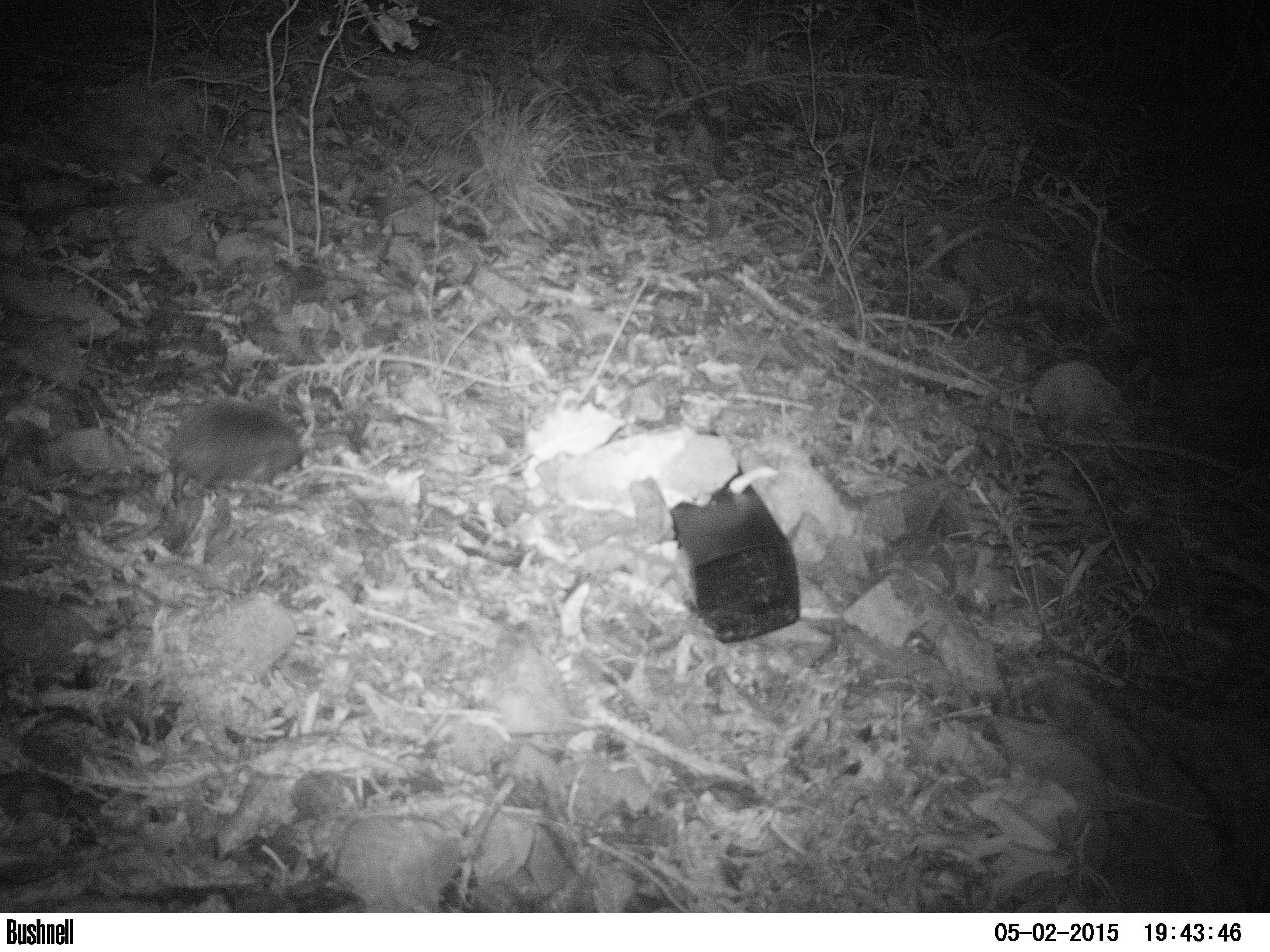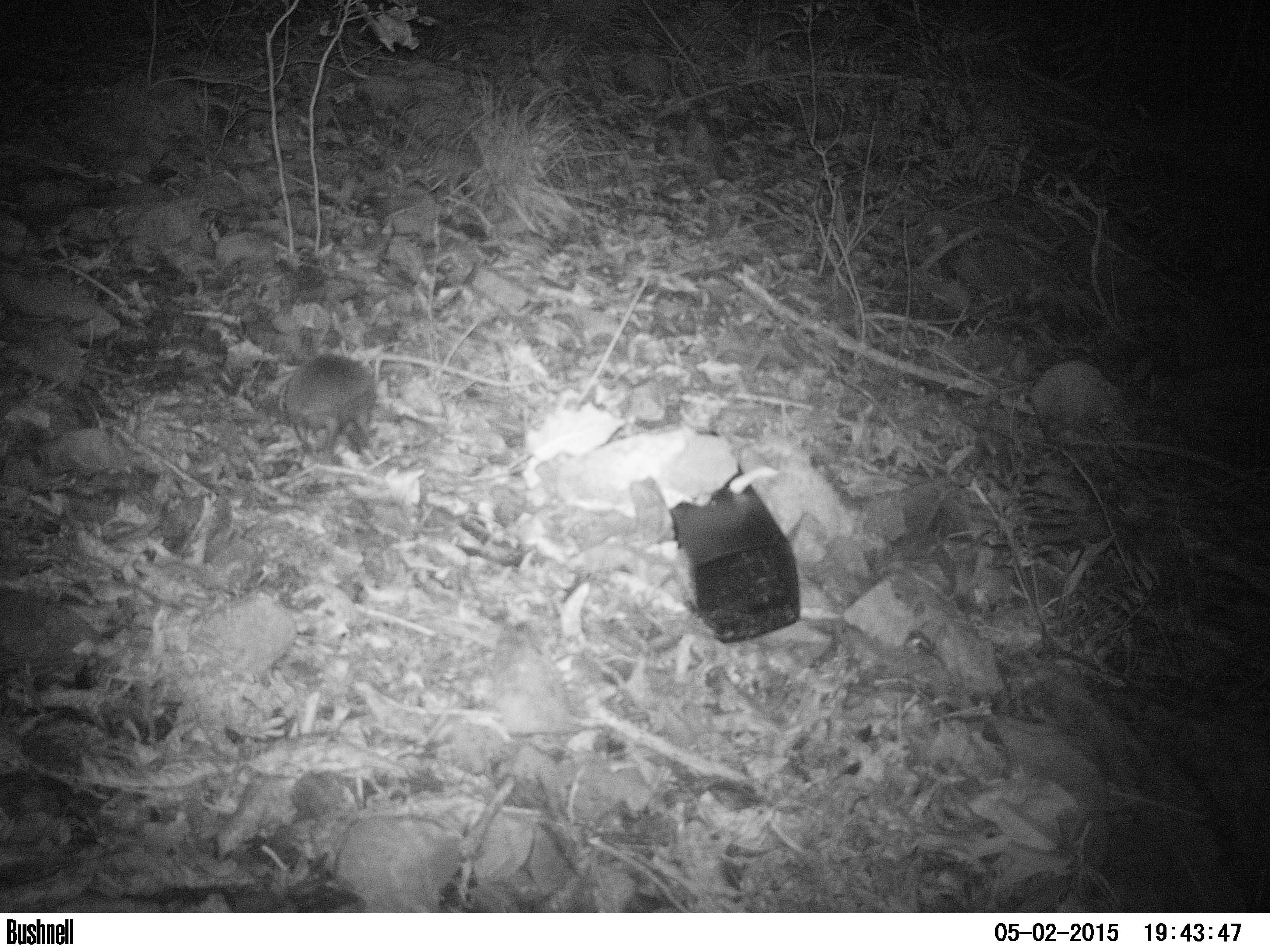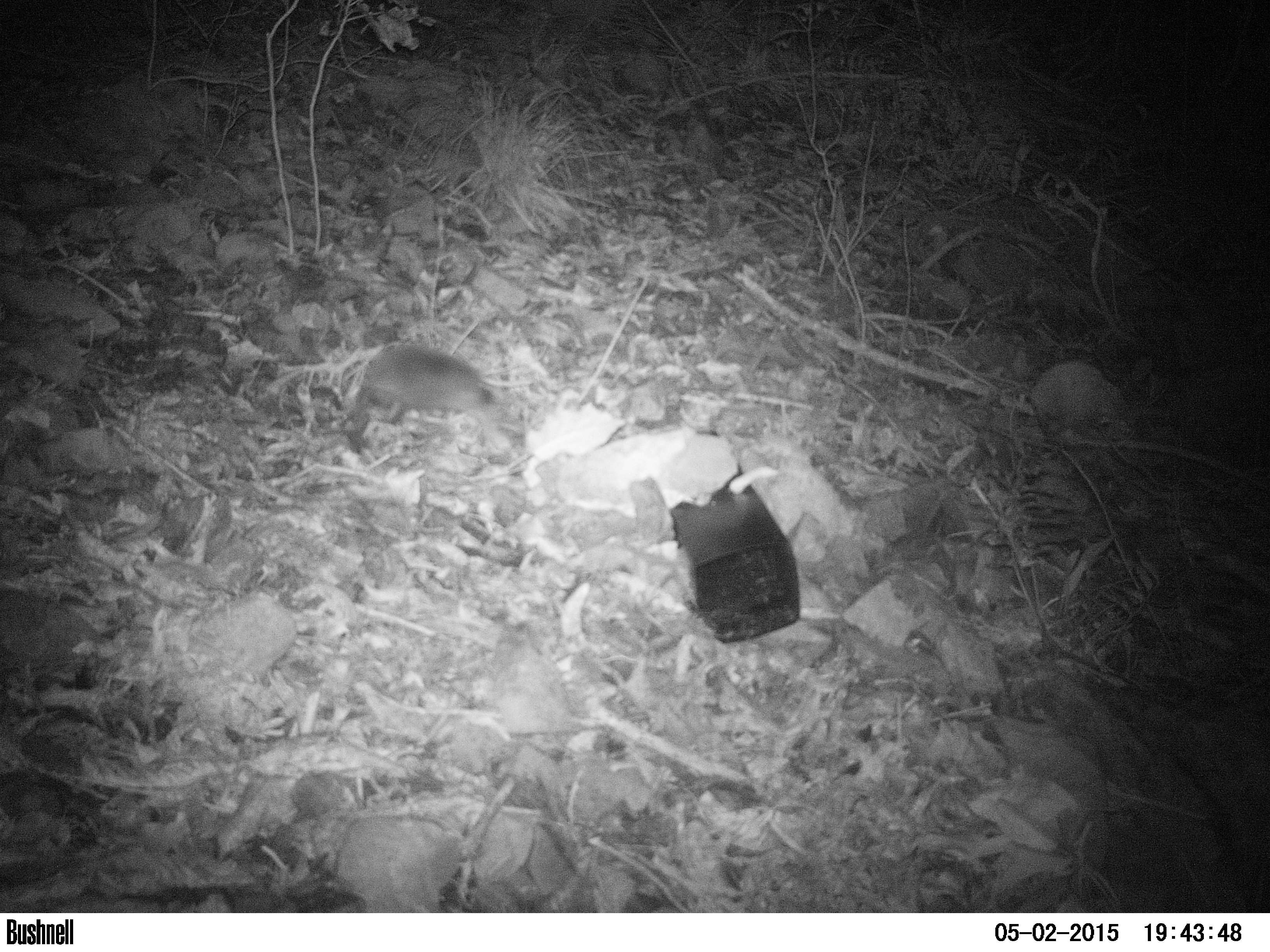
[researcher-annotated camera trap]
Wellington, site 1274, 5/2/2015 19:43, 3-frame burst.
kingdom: Animalia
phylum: Chordata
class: Mammalia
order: Eulipotyphla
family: Erinaceidae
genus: Erinaceus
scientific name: Erinaceus europaeus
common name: hedgehog